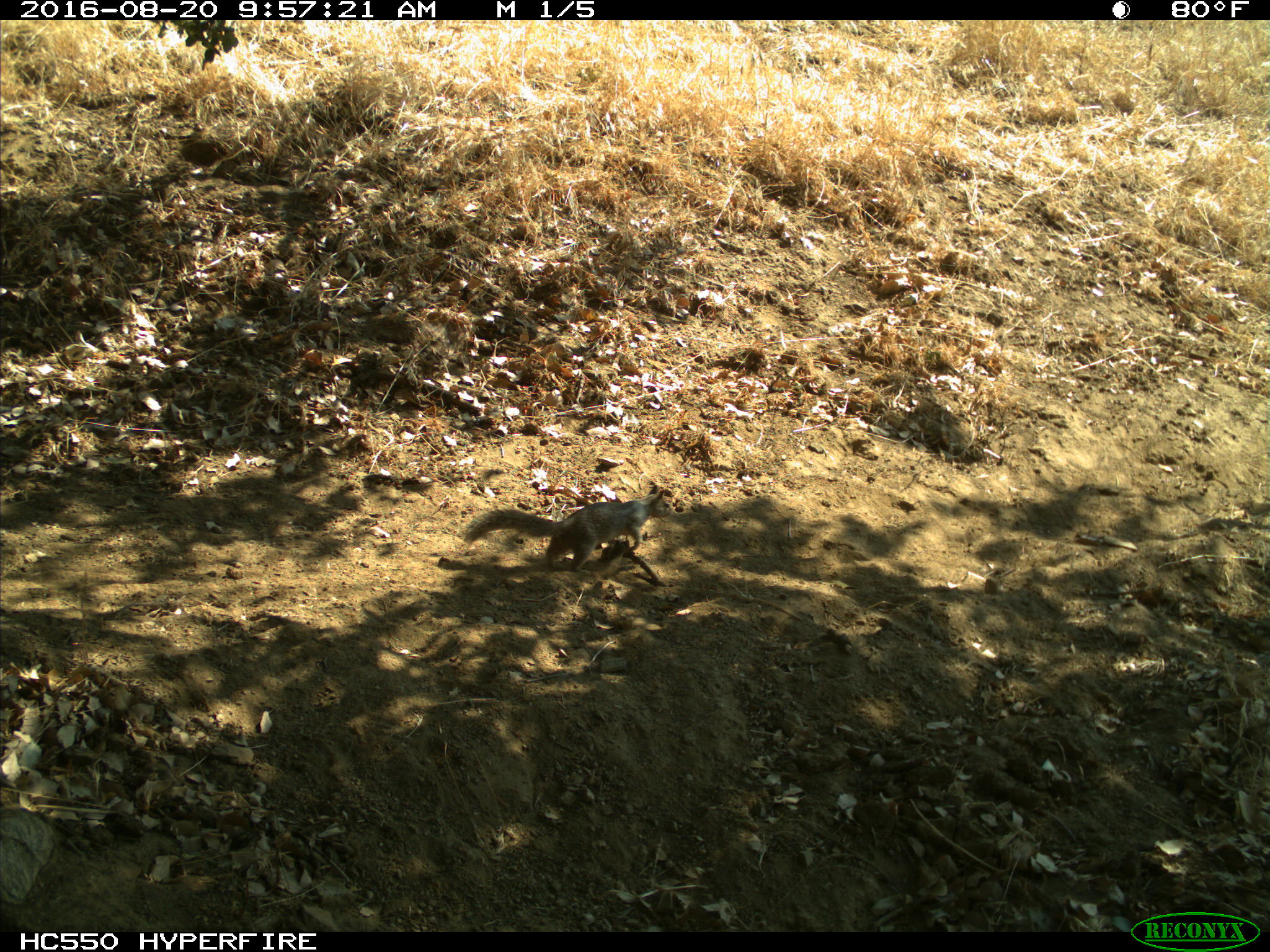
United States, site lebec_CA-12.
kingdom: Animalia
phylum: Chordata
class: Mammalia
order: Rodentia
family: Sciuridae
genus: Otospermophilus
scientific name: Otospermophilus beecheyi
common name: california ground squirrel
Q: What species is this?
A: Otospermophilus beecheyi (california ground squirrel).